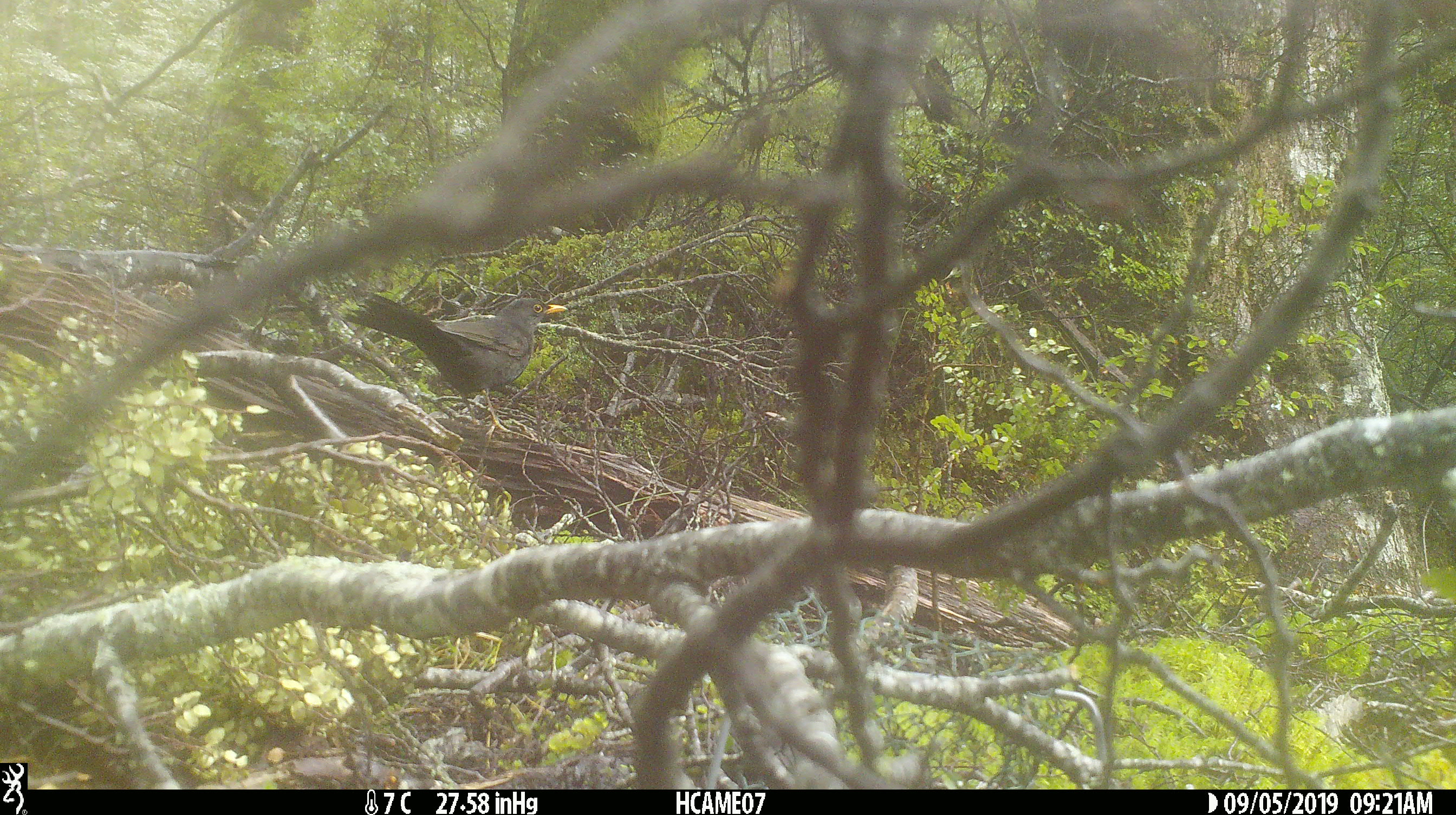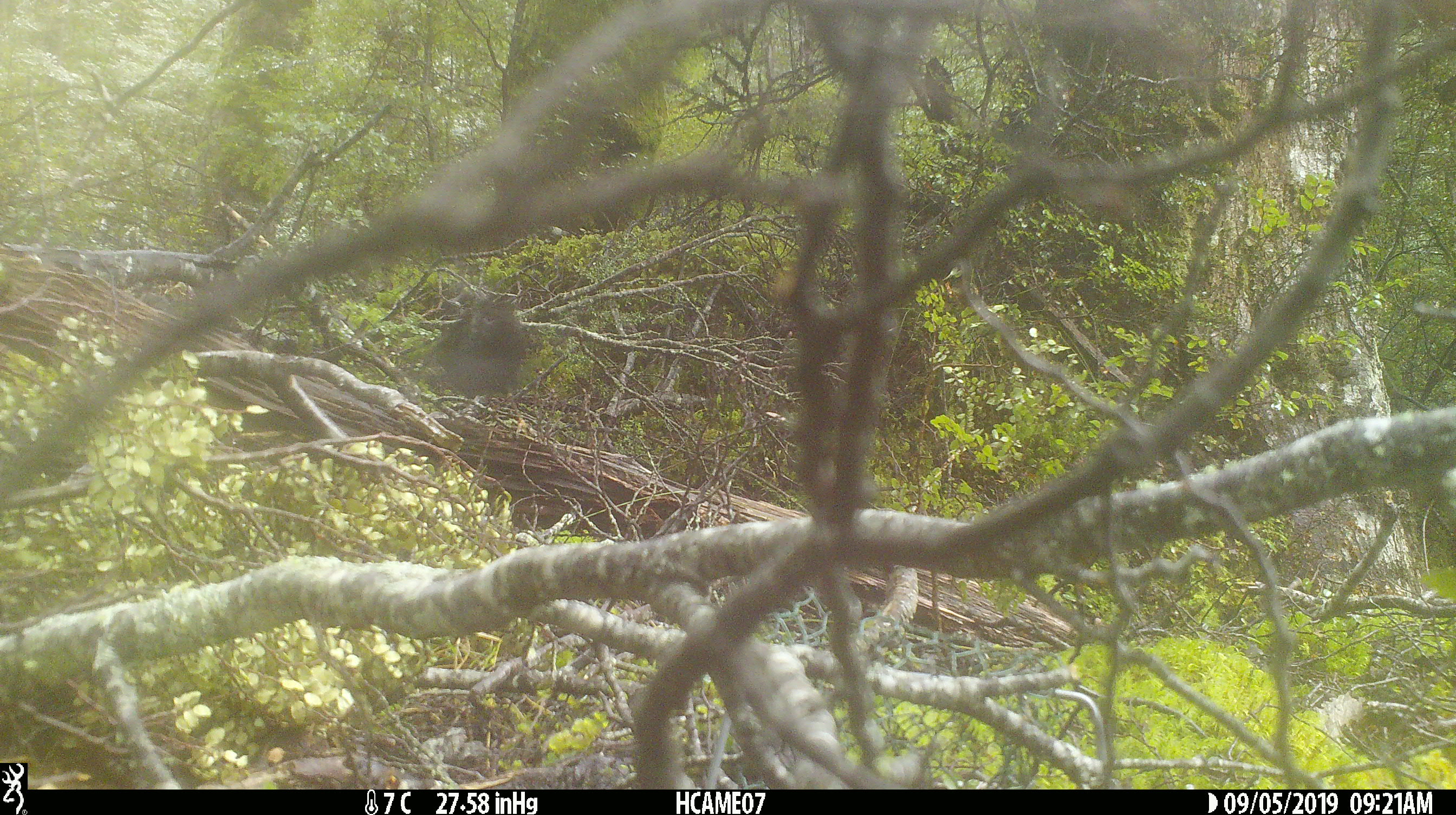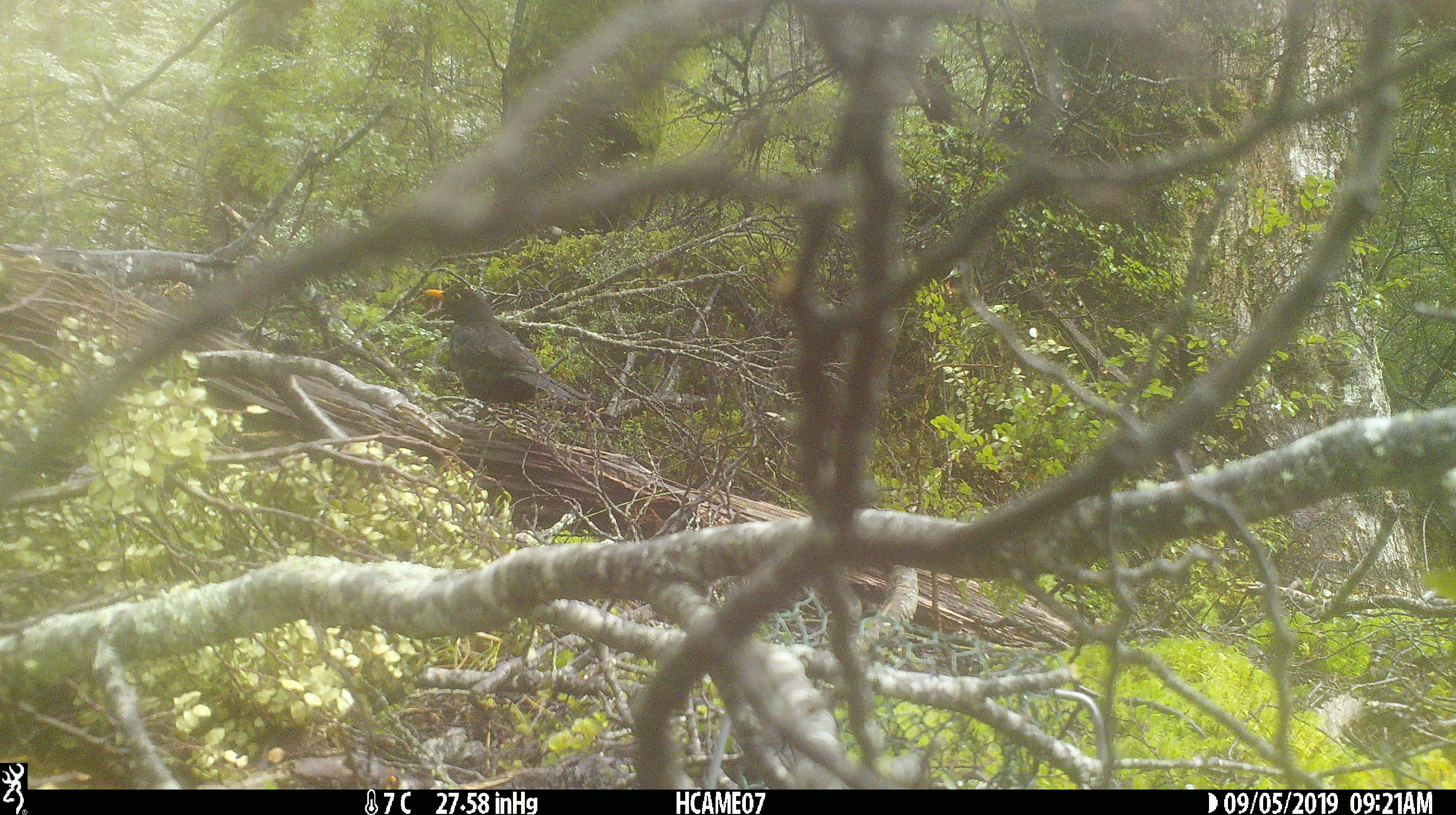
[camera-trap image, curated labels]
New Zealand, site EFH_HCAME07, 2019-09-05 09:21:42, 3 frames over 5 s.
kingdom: Animalia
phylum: Chordata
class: Aves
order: Passeriformes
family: Turdidae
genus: Turdus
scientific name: Turdus merula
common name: eurasian blackbird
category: blackbird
Blackbird (eurasian blackbird) (Turdus merula).